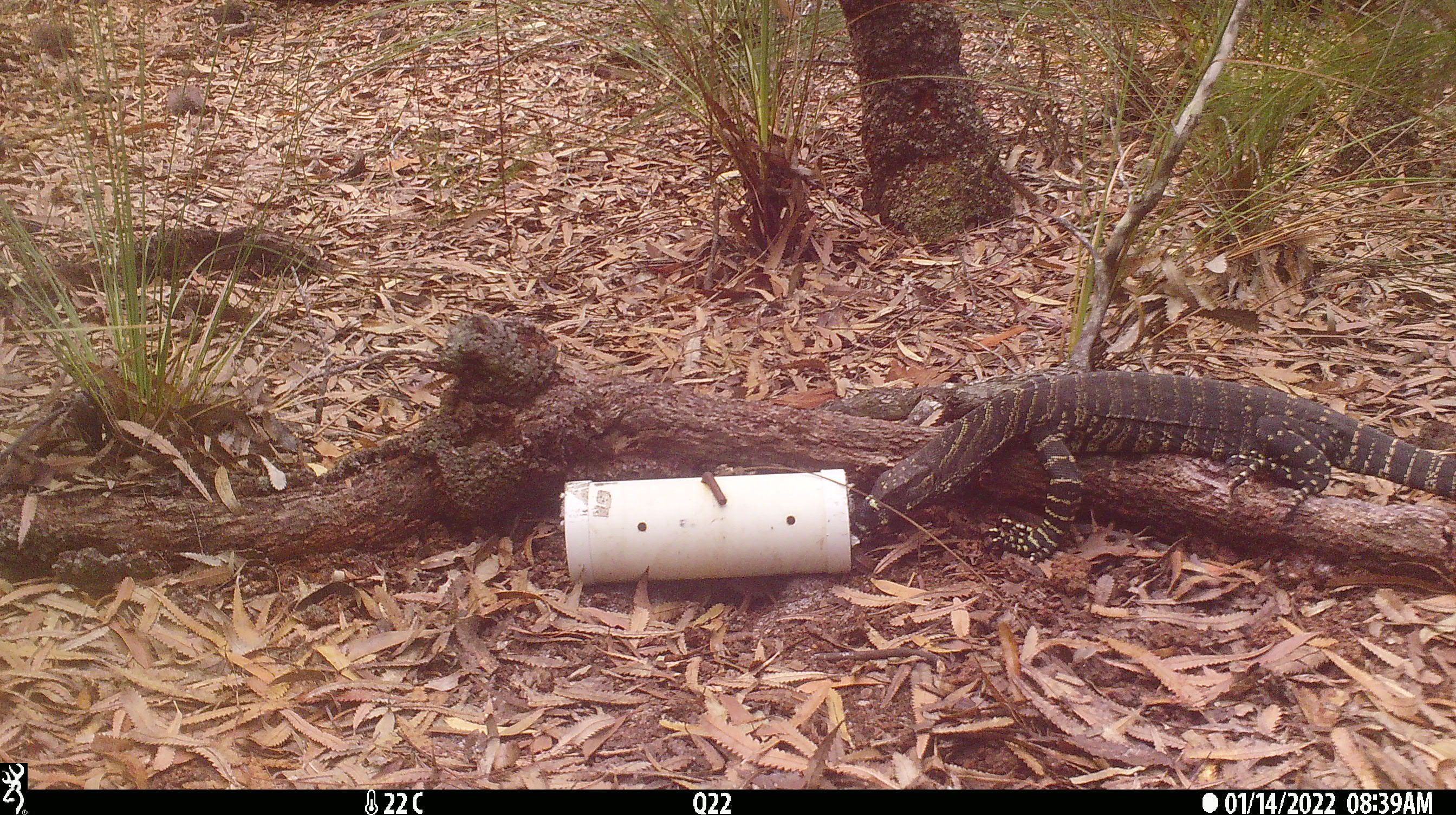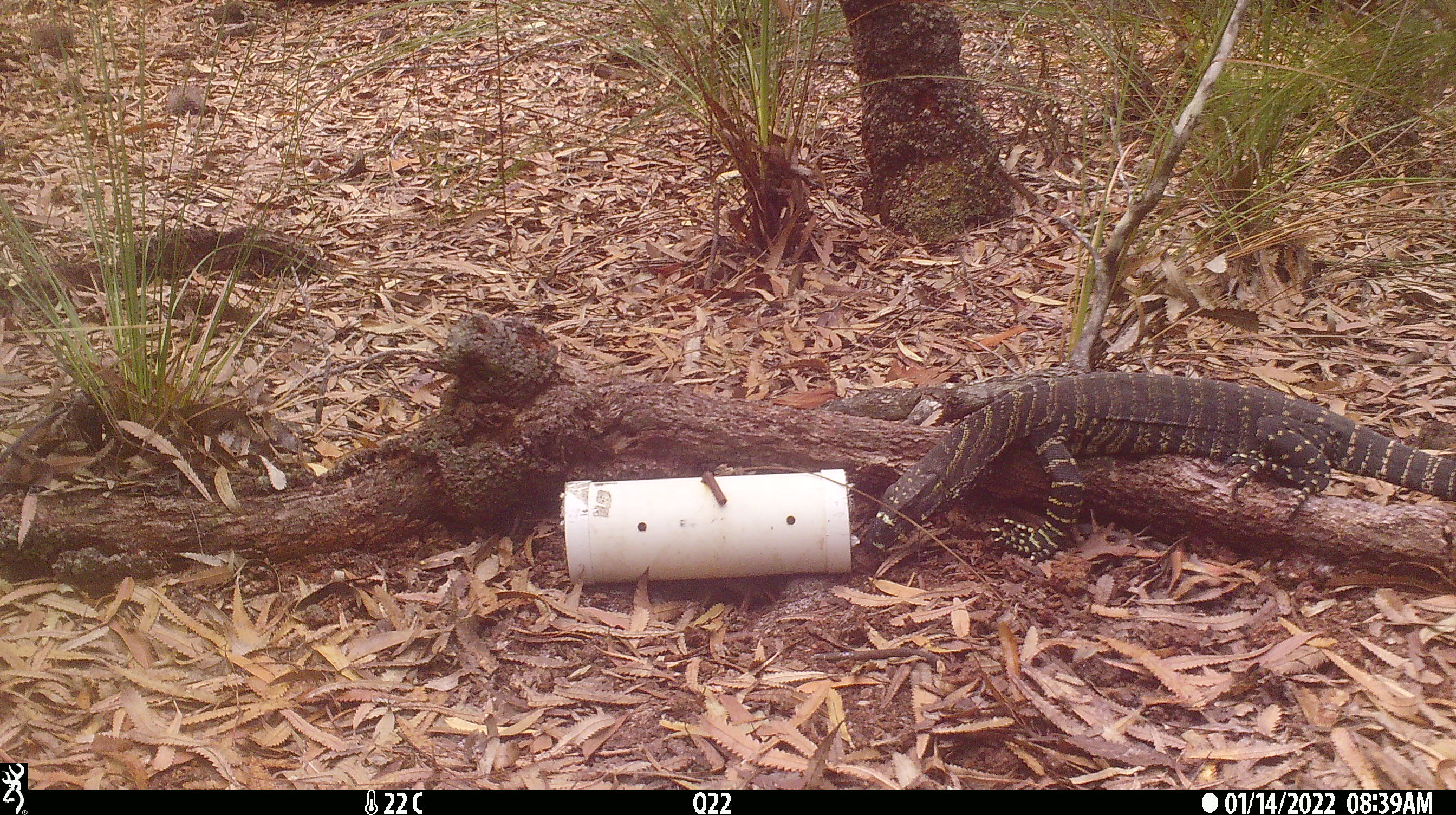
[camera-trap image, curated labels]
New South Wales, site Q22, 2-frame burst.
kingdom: Animalia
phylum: Chordata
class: Reptilia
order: Squamata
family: Varanidae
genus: Varanus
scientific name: Varanus varius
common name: lace monitor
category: goanna